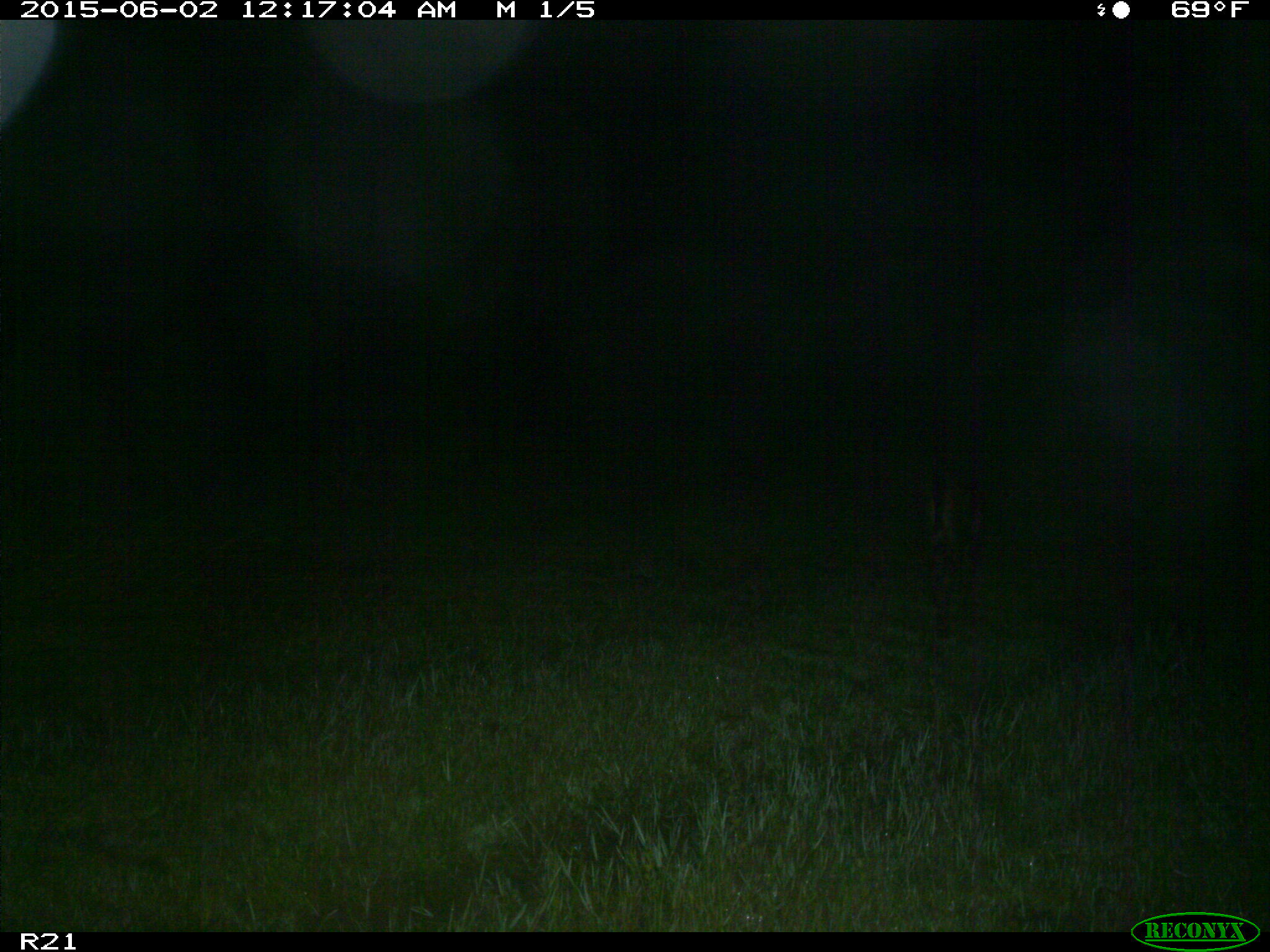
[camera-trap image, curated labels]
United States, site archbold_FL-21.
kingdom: Animalia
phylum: Chordata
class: Mammalia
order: Artiodactyla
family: Bovidae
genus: Bos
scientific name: Bos taurus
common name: domestic cow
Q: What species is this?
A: Bos taurus (domestic cow).